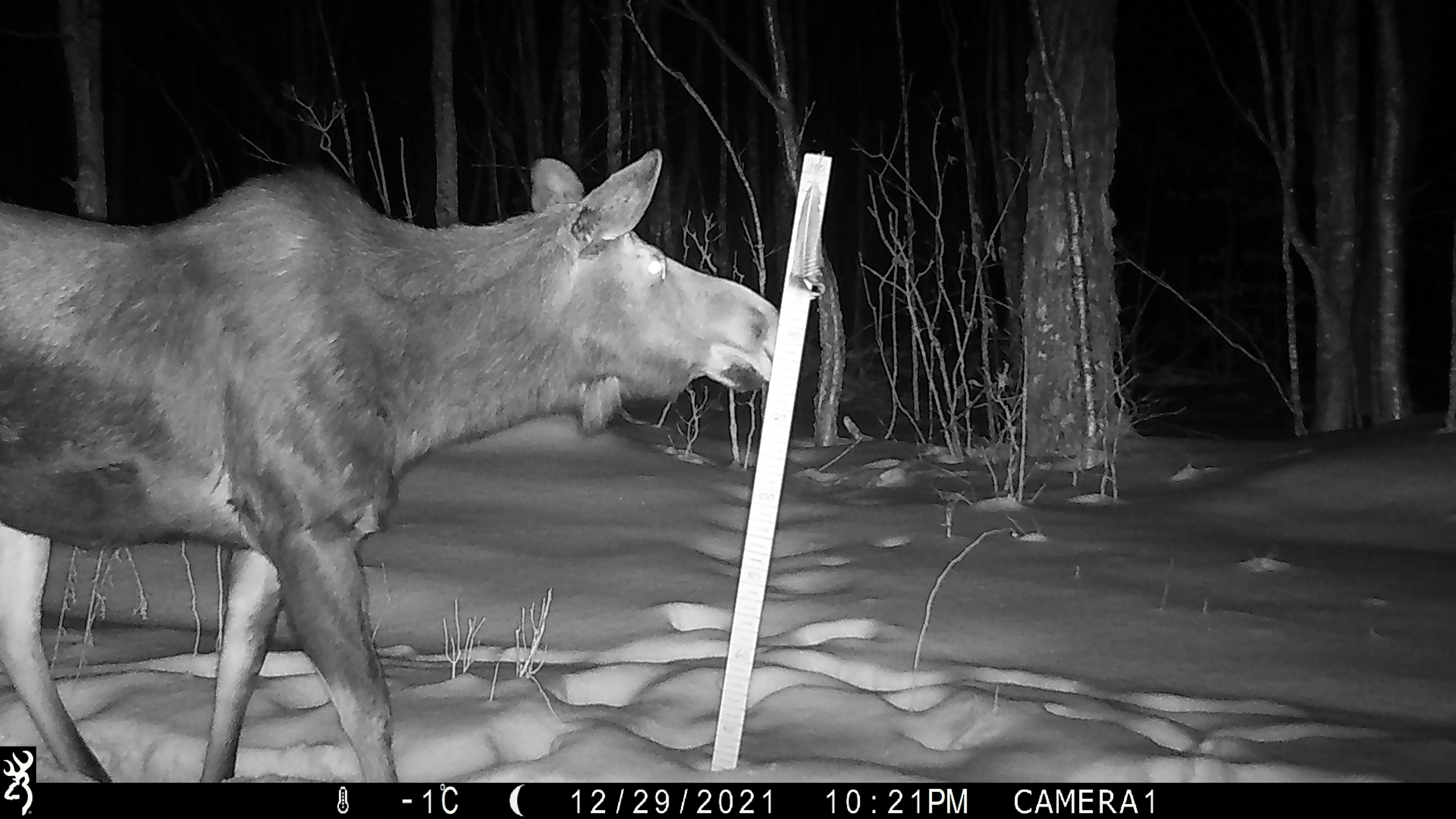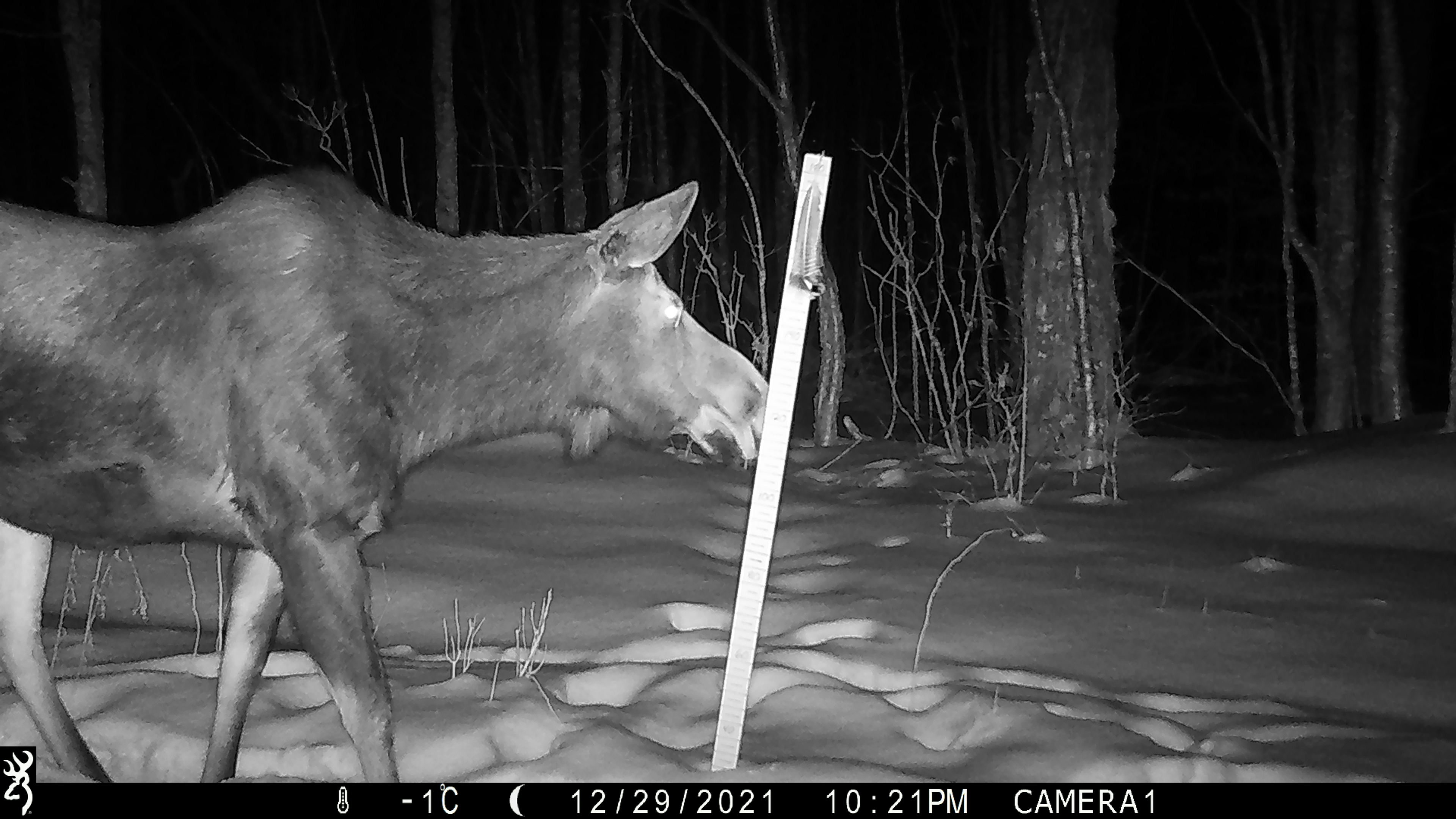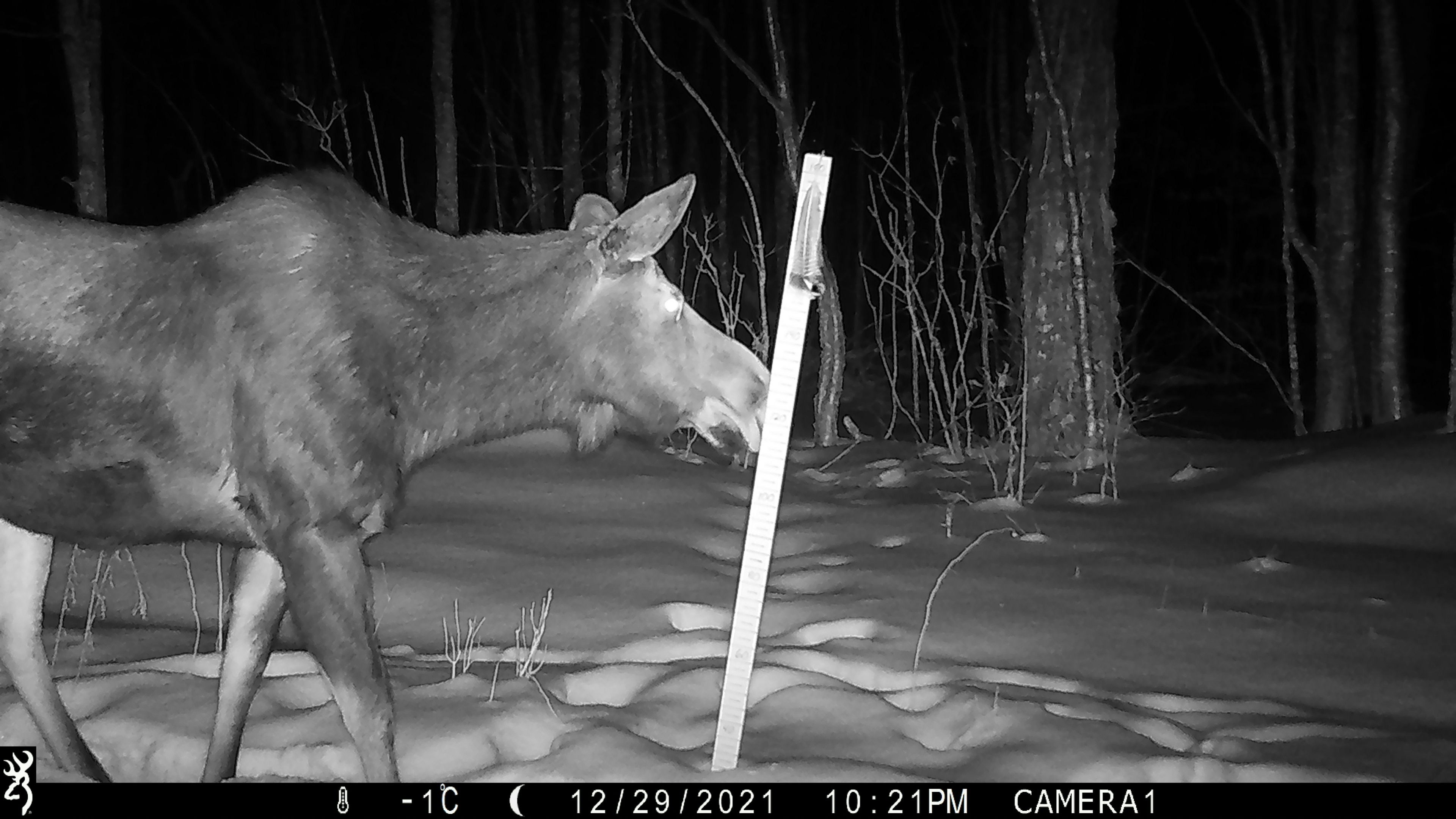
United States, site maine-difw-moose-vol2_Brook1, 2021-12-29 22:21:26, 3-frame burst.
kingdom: Animalia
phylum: Chordata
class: Mammalia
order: Artiodactyla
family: Cervidae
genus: Alces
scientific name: Alces alces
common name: moose